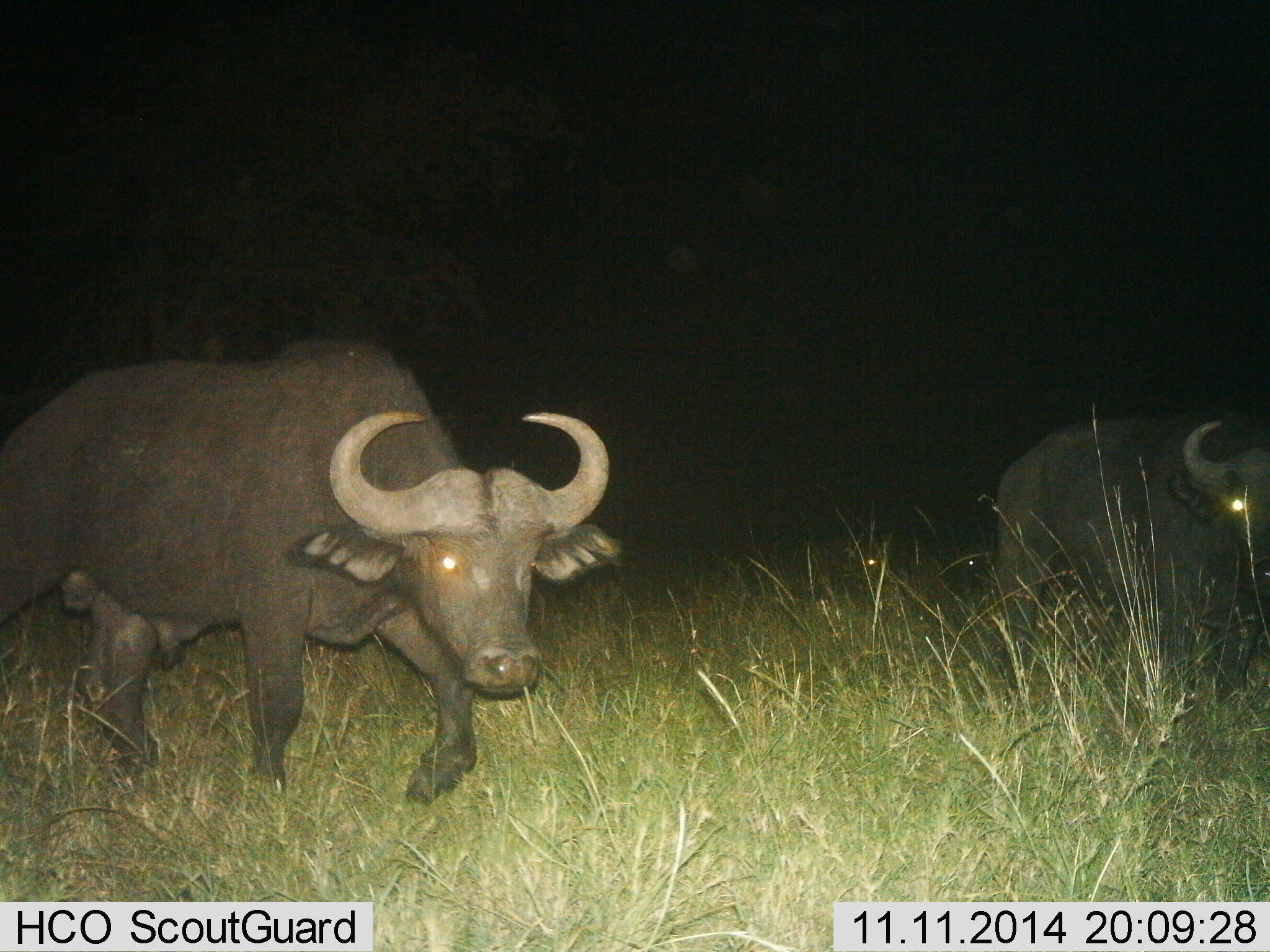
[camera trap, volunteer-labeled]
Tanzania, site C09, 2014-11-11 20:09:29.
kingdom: Animalia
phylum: Chordata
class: Mammalia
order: Artiodactyla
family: Bovidae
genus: Syncerus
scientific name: Syncerus caffer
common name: cape buffalo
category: buffalo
Buffalo (cape buffalo) (Syncerus caffer), count 2. Behavior (volunteer vote fractions): standing 20%, resting 0%, moving 90%, interacting 0%. Young present (vote fraction): 0%. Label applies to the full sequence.